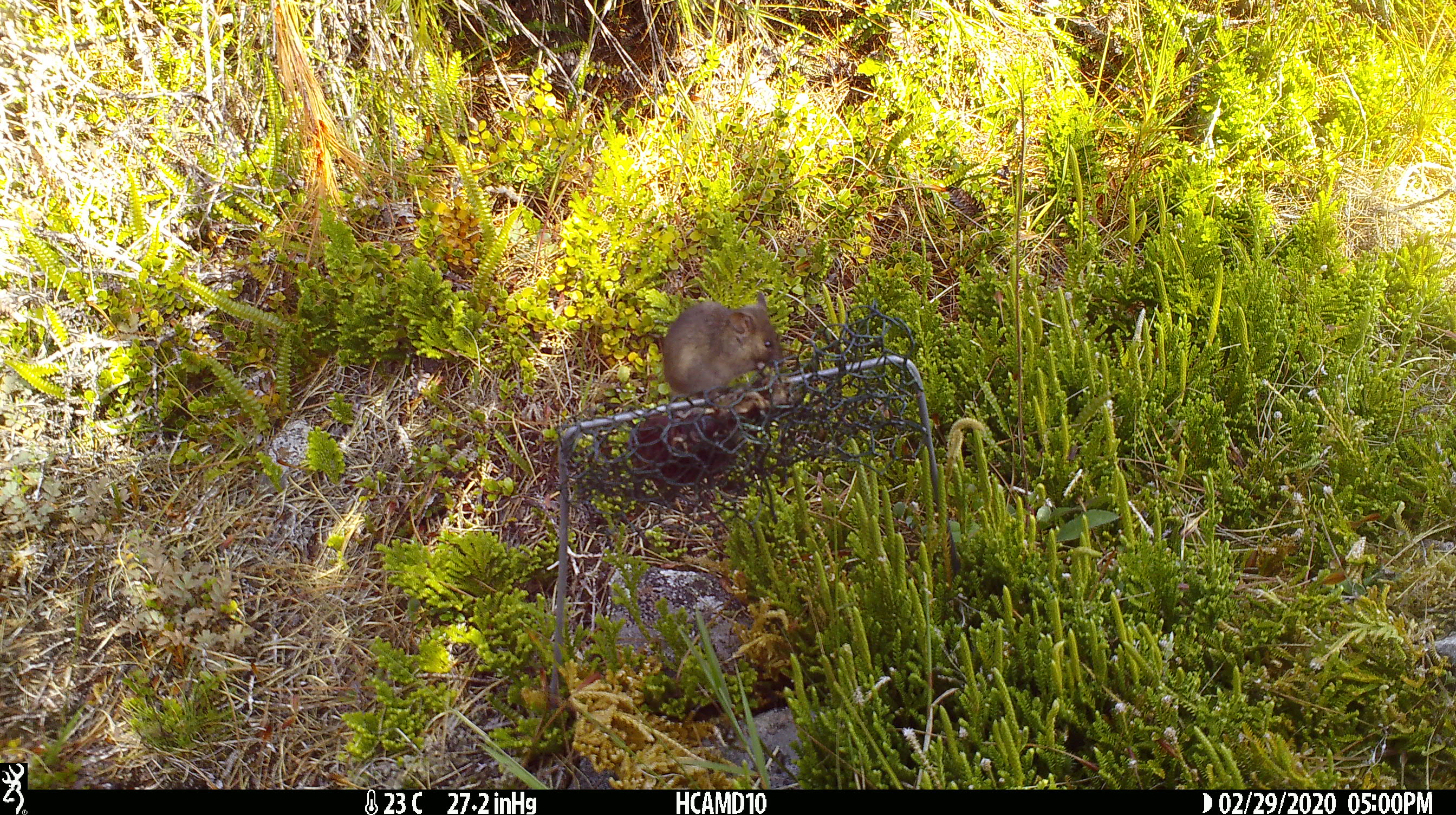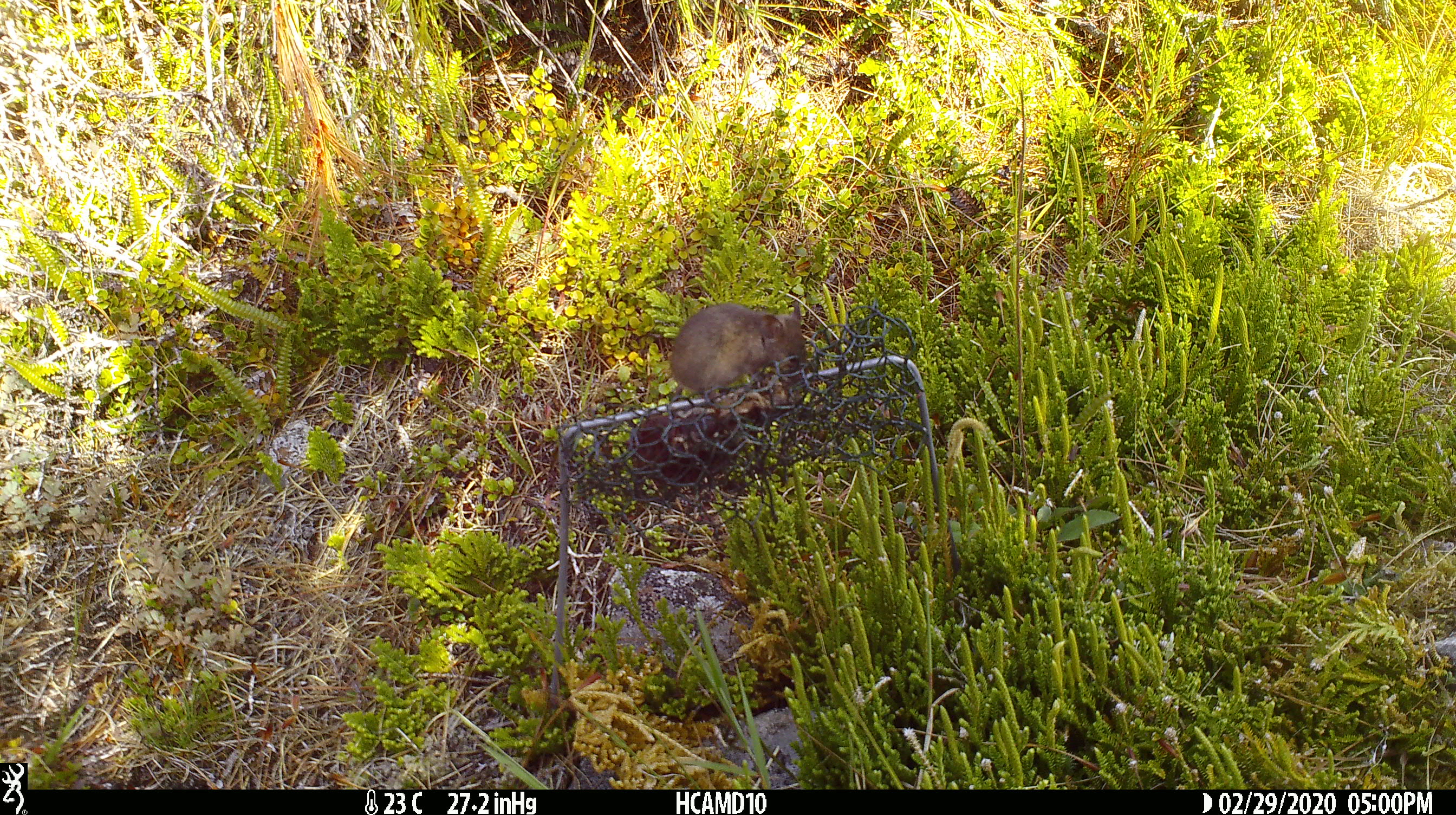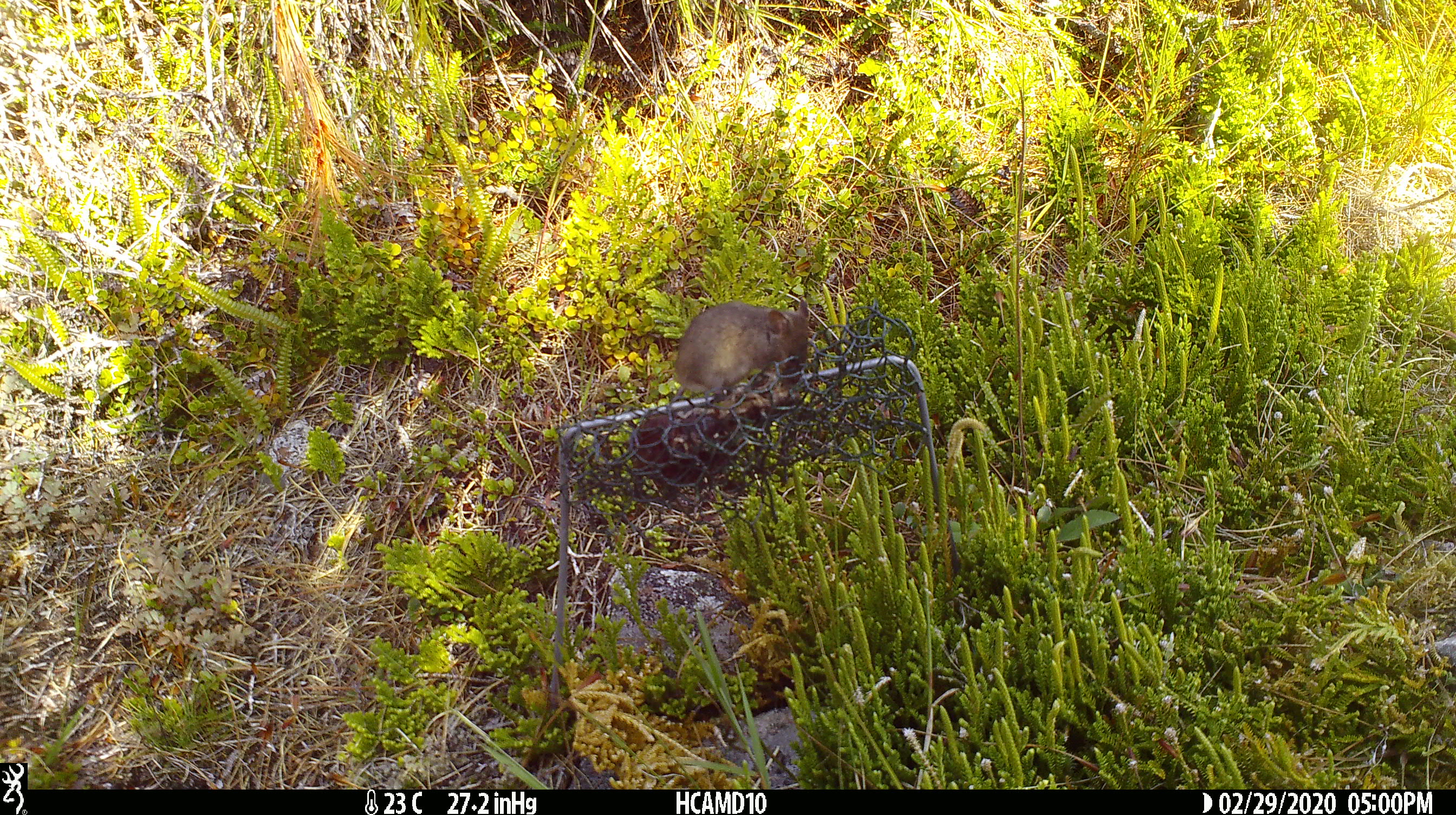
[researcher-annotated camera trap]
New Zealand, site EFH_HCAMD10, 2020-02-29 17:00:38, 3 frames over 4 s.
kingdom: Animalia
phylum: Chordata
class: Mammalia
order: Rodentia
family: Muridae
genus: Mus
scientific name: Mus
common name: mouse